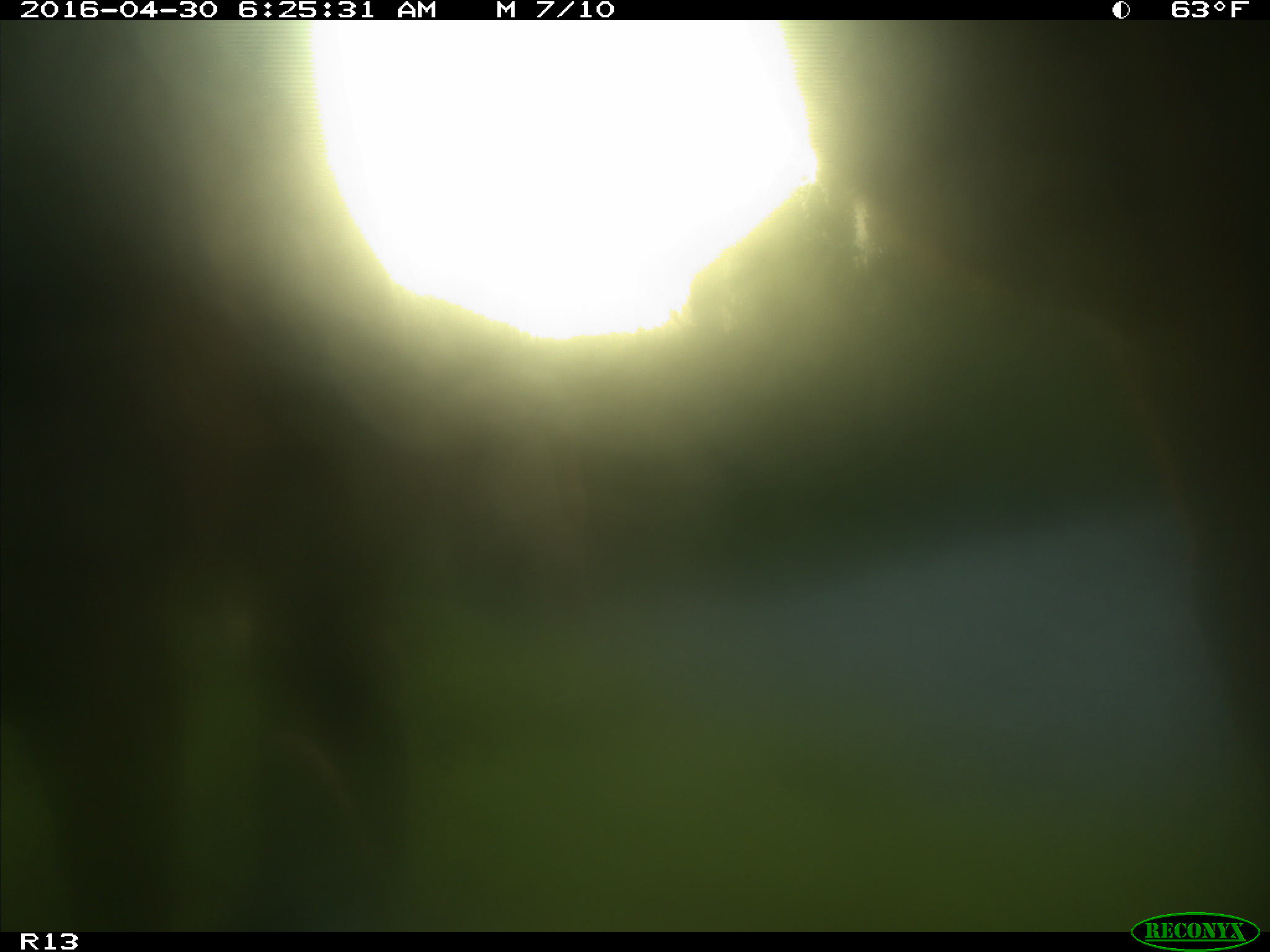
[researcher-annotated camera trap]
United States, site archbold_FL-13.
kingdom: Animalia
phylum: Chordata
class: Mammalia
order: Artiodactyla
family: Bovidae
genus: Bos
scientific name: Bos taurus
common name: domestic cow